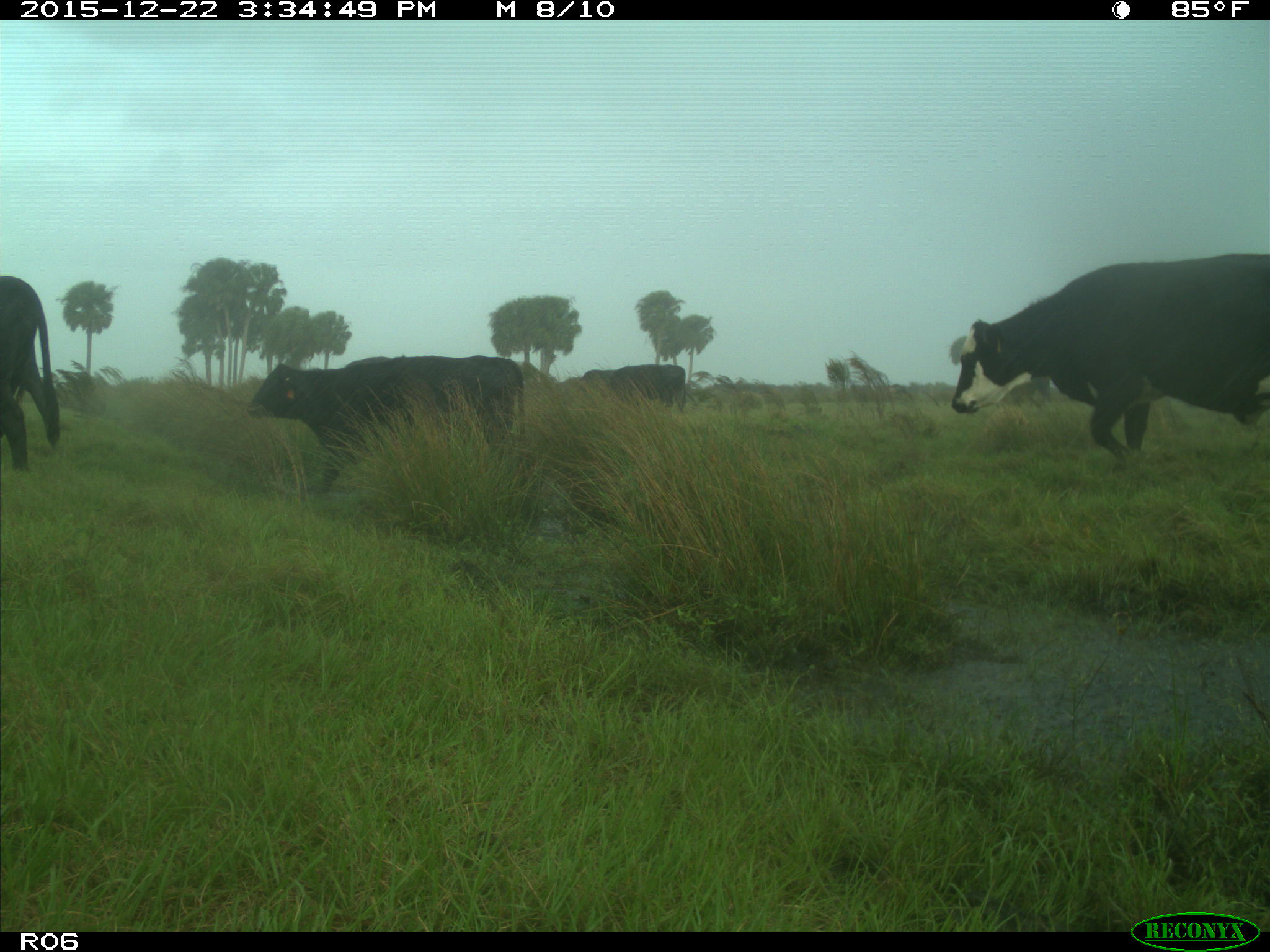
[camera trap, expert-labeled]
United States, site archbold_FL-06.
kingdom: Animalia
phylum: Chordata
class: Mammalia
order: Artiodactyla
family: Bovidae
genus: Bos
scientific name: Bos taurus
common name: domestic cow